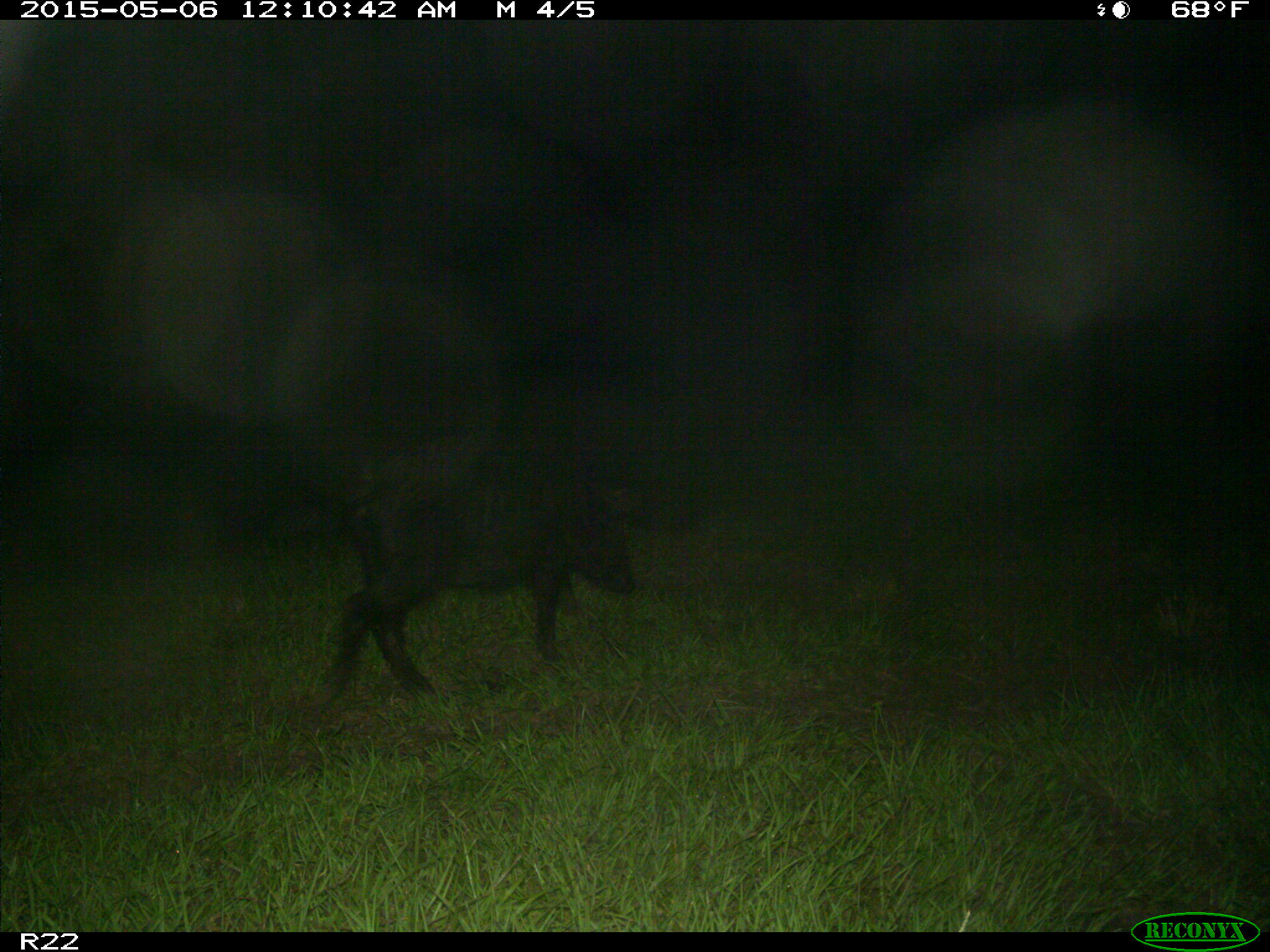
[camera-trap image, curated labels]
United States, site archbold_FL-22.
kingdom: Animalia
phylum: Chordata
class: Mammalia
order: Artiodactyla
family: Suidae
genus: Sus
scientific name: Sus scrofa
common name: wild boar